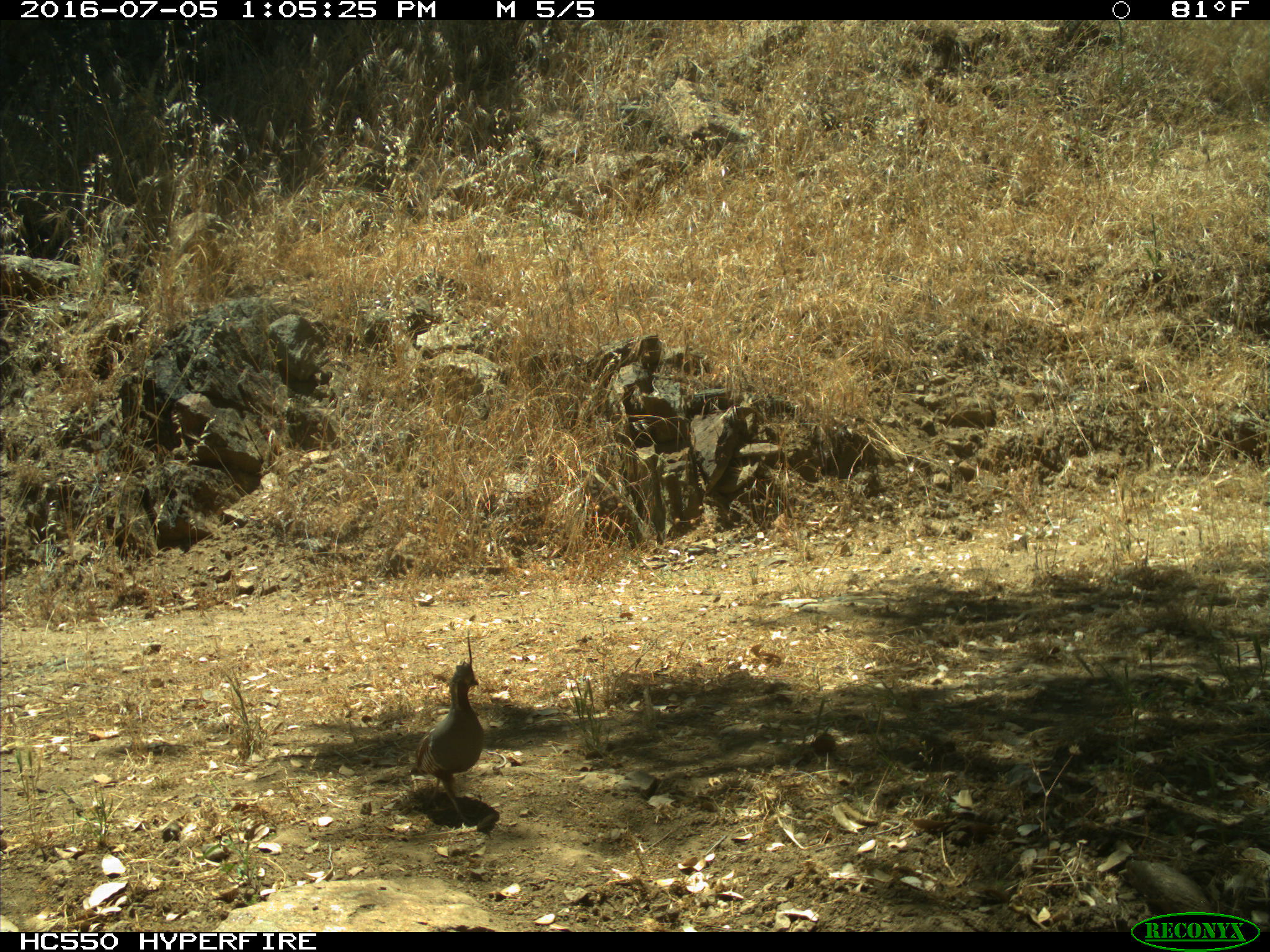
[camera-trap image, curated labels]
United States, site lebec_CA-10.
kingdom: Animalia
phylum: Chordata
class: Aves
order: Galliformes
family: Odontophoridae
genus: Callipepla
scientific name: Callipepla californica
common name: california quail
Callipepla californica (california quail).